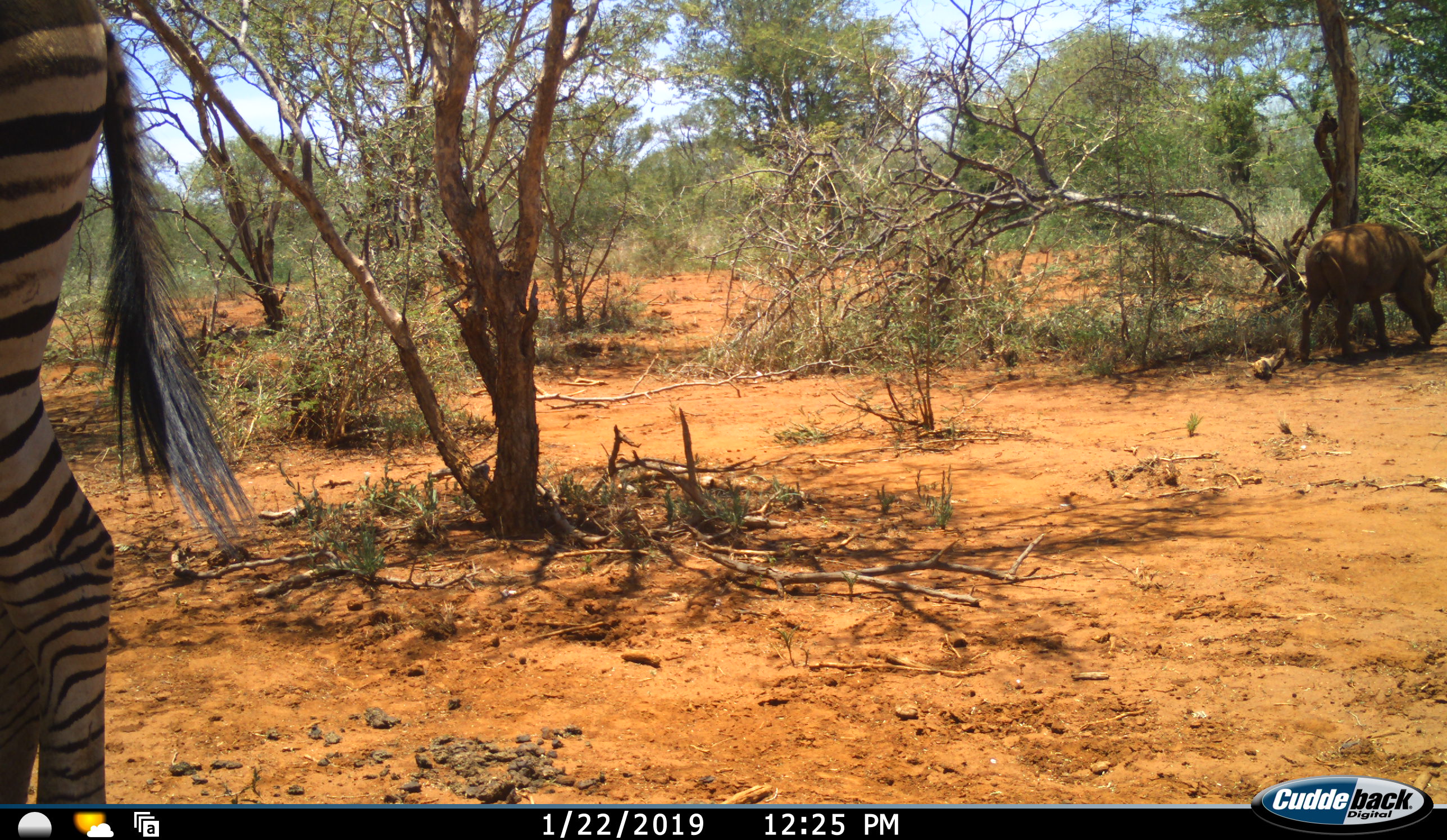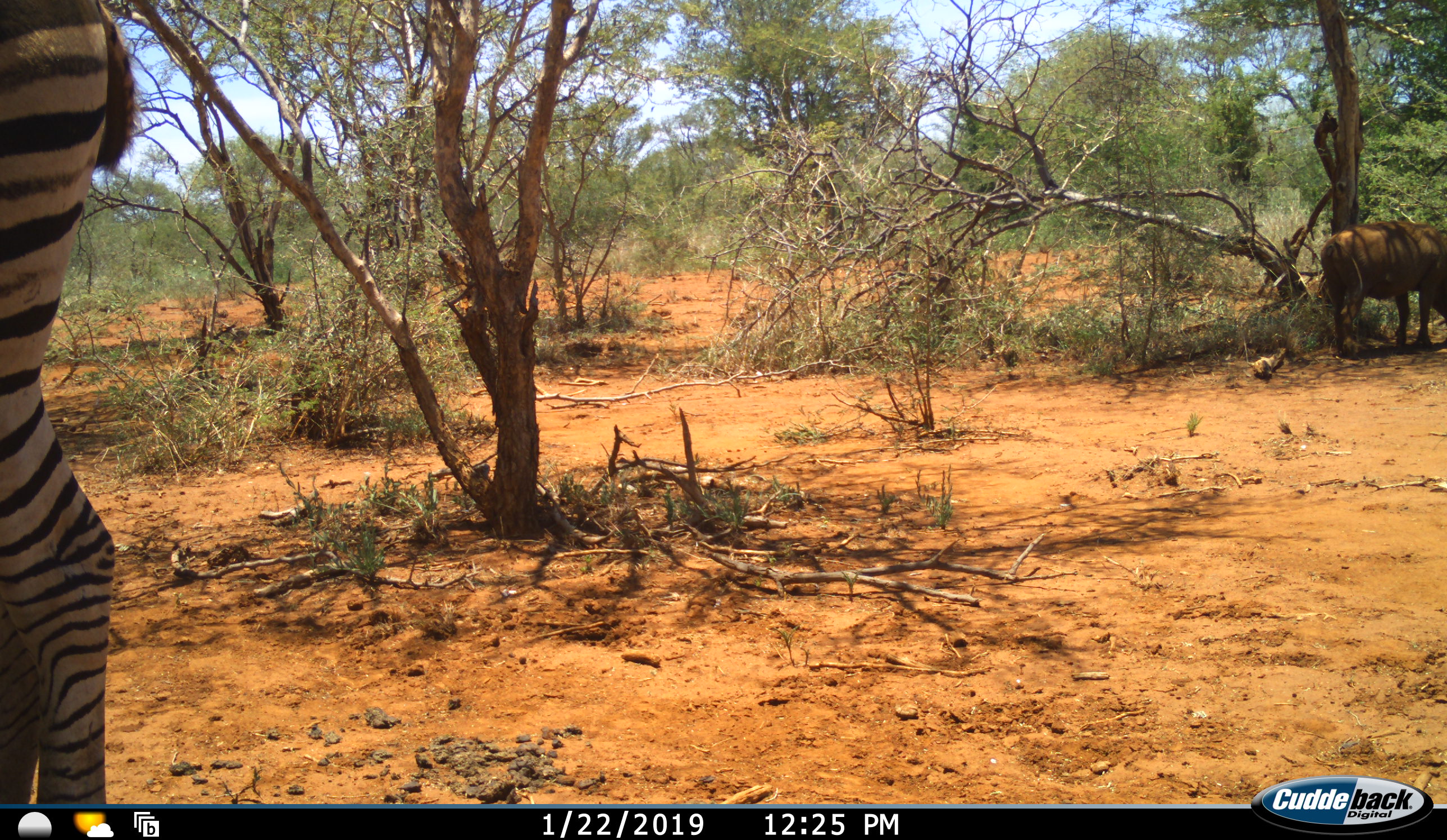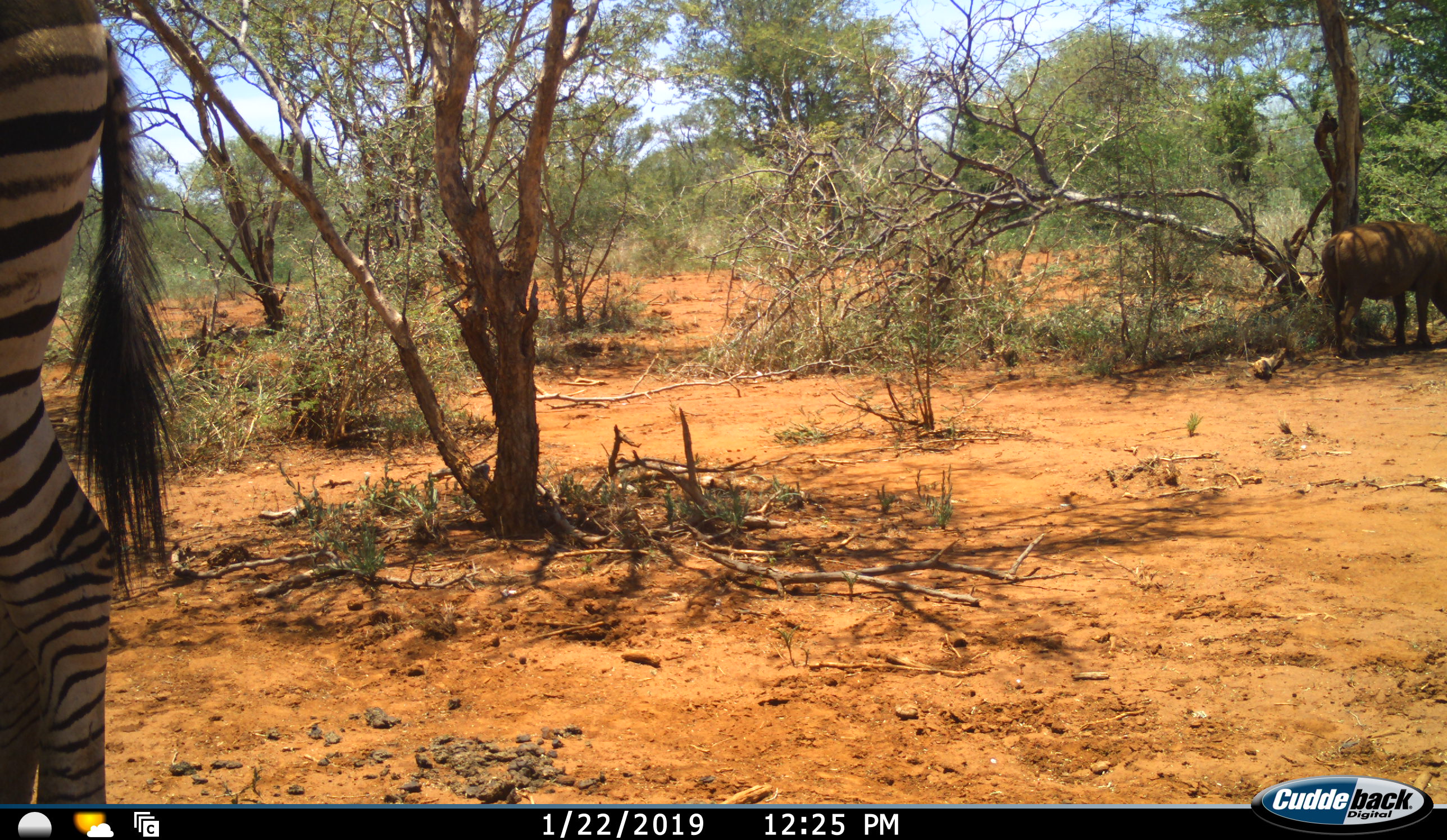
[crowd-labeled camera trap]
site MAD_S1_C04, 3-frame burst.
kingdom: Animalia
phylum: Chordata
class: Mammalia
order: Artiodactyla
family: Suidae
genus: Phacochoerus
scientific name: Phacochoerus africanus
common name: warthog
Warthog (Phacochoerus africanus), count 1. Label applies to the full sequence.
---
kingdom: Animalia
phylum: Chordata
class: Mammalia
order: Perissodactyla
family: Equidae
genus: Equus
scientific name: Equus quagga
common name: plains zebra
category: zebraplains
Zebraplains (plains zebra) (Equus quagga), count 1. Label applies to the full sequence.